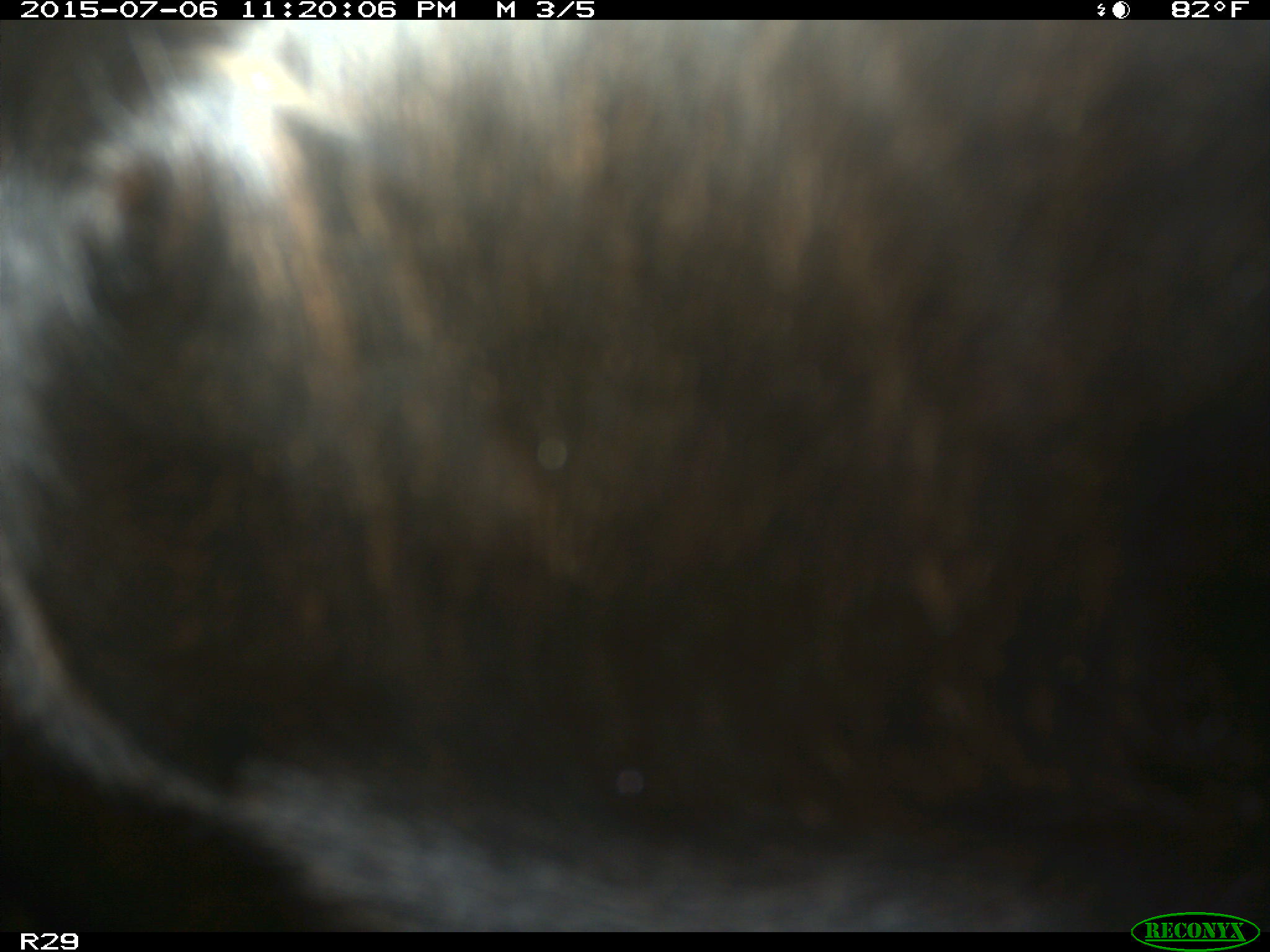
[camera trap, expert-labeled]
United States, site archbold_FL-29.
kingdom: Animalia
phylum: Chordata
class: Mammalia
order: Artiodactyla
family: Bovidae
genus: Bos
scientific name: Bos taurus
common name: domestic cow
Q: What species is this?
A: Bos taurus (domestic cow).